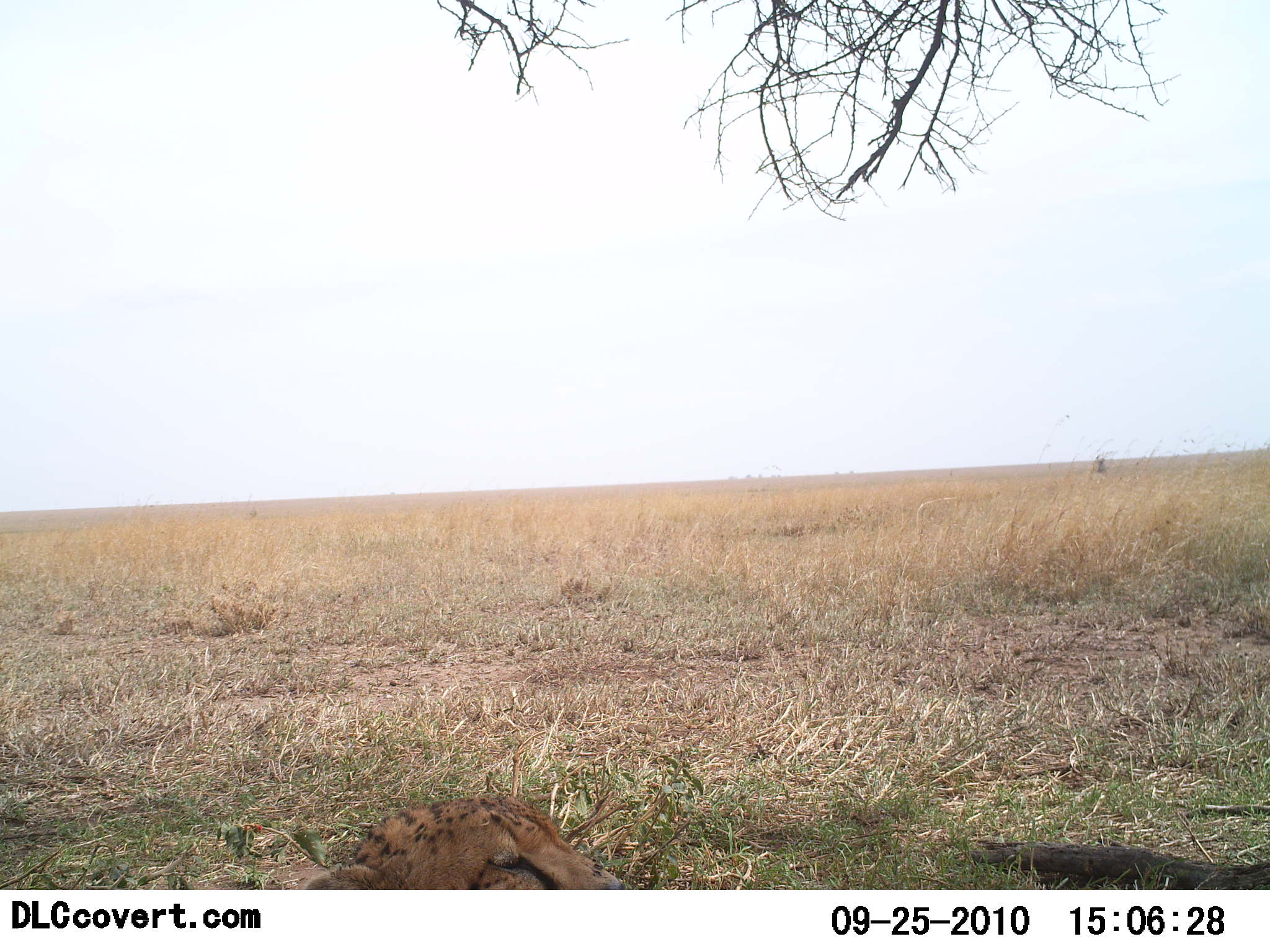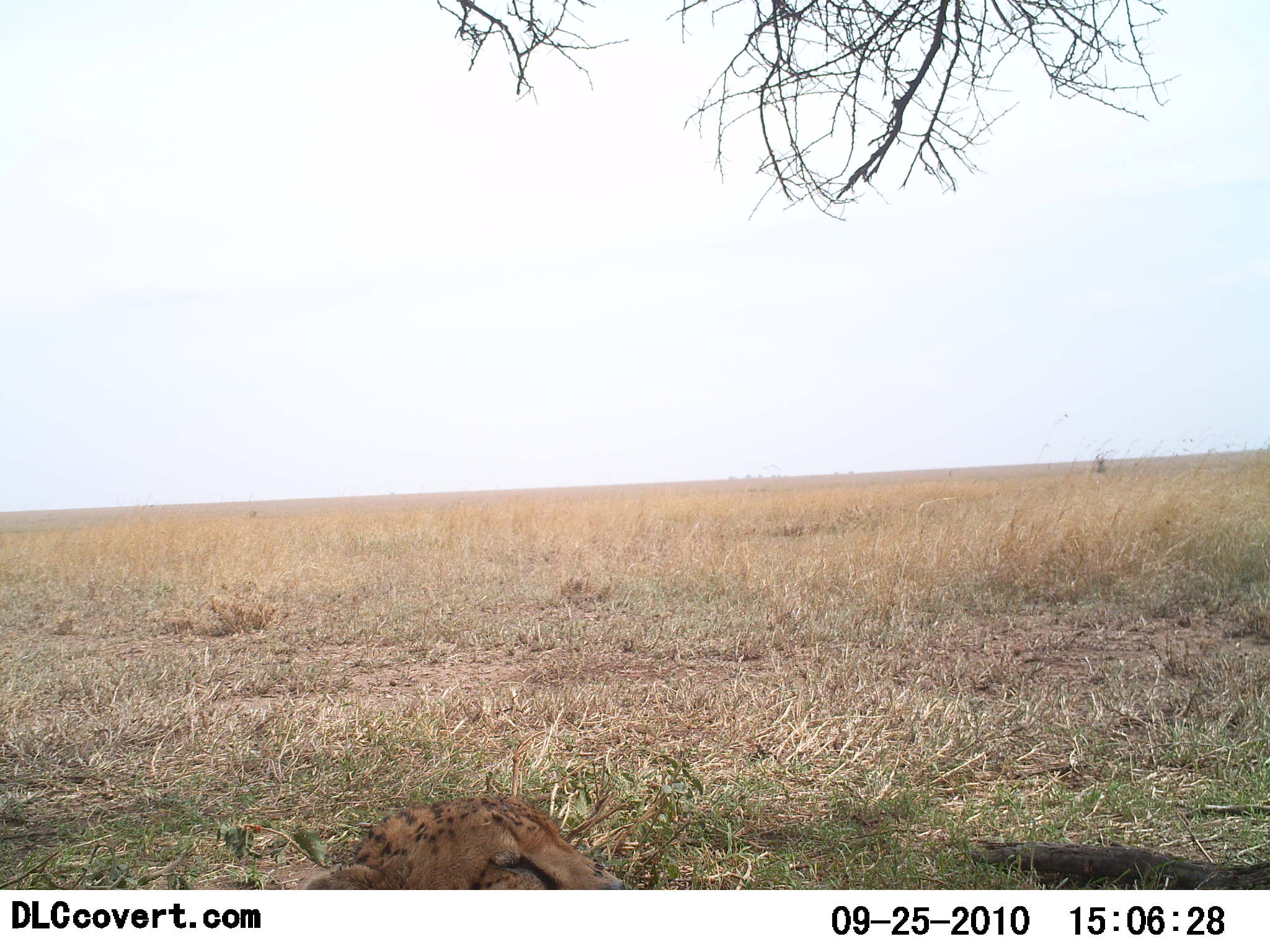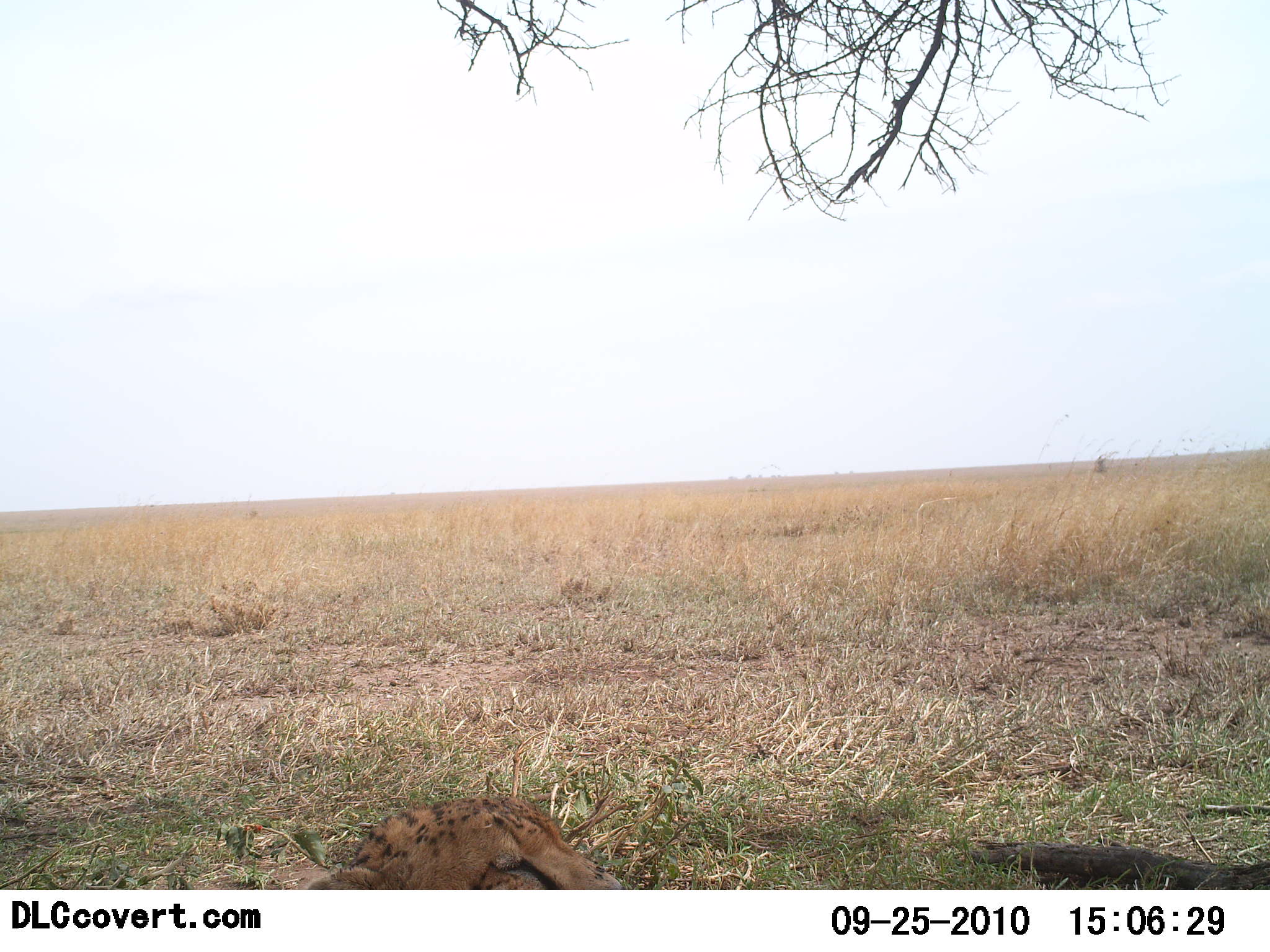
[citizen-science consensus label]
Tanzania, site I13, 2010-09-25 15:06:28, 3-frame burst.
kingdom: Animalia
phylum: Chordata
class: Mammalia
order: Carnivora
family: Felidae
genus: Acinonyx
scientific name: Acinonyx jubatus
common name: cheetah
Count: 1.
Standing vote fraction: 0%.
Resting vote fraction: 100%.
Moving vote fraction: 0%.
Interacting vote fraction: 0%.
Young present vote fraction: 0%.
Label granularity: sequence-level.